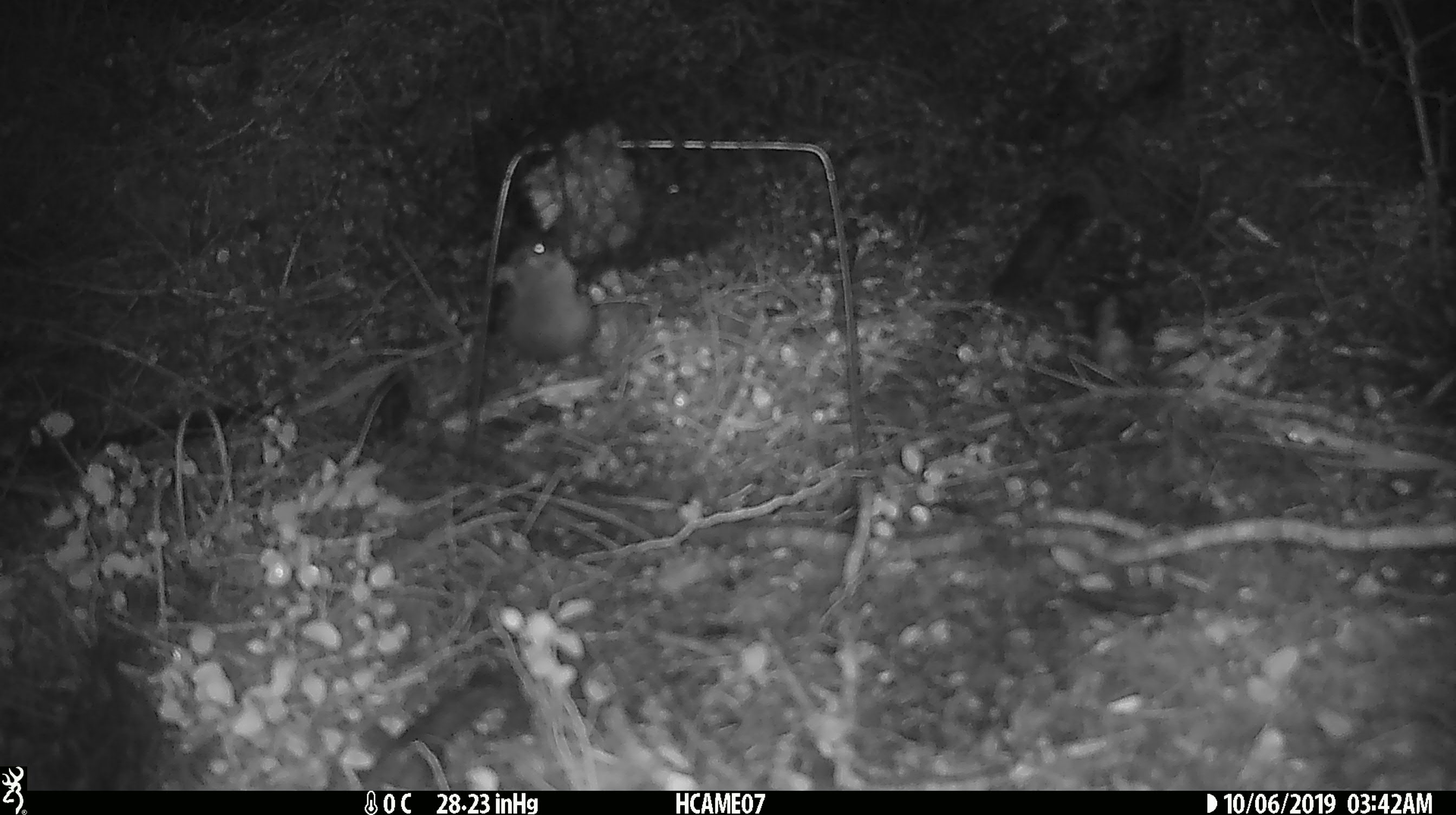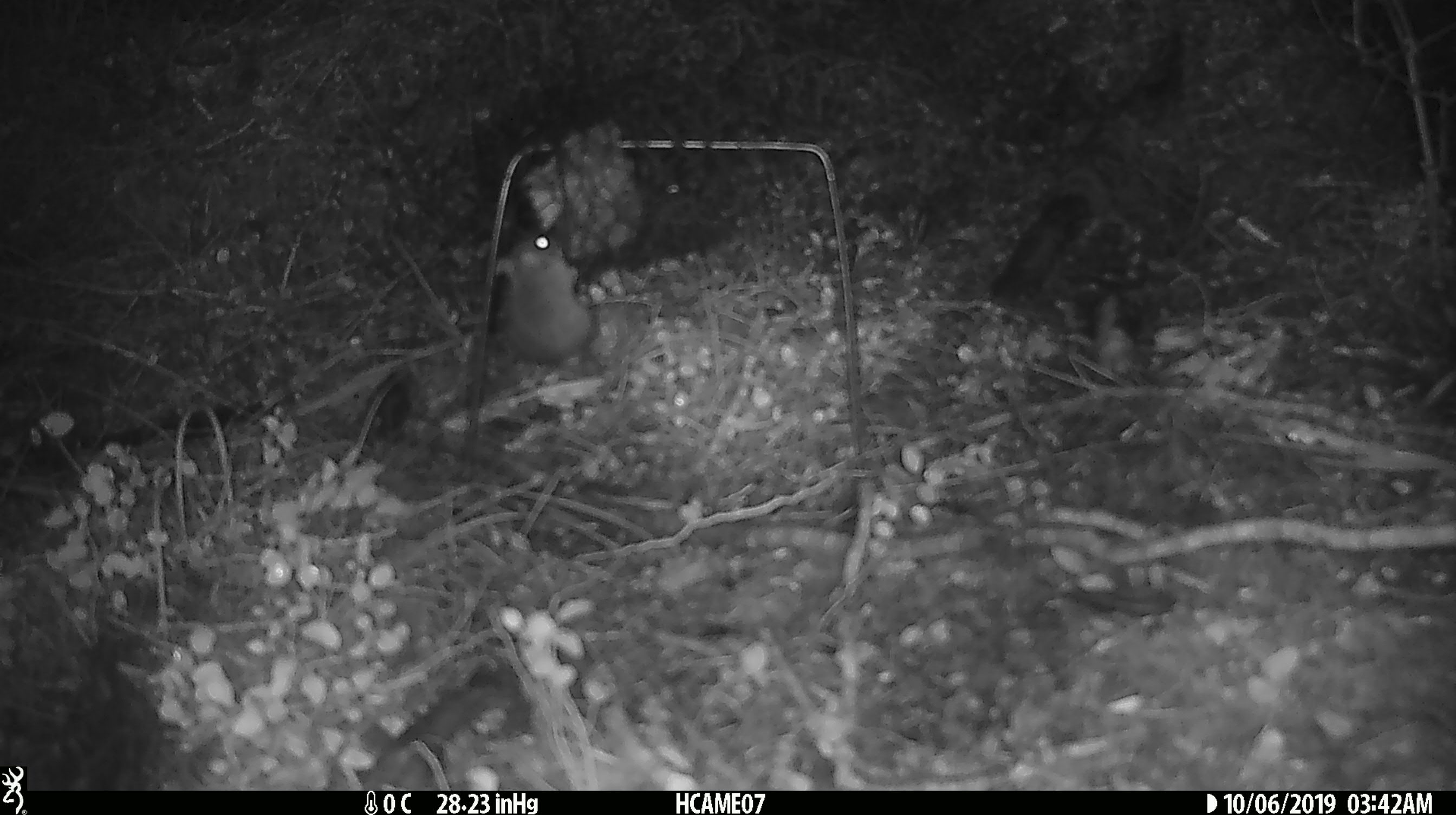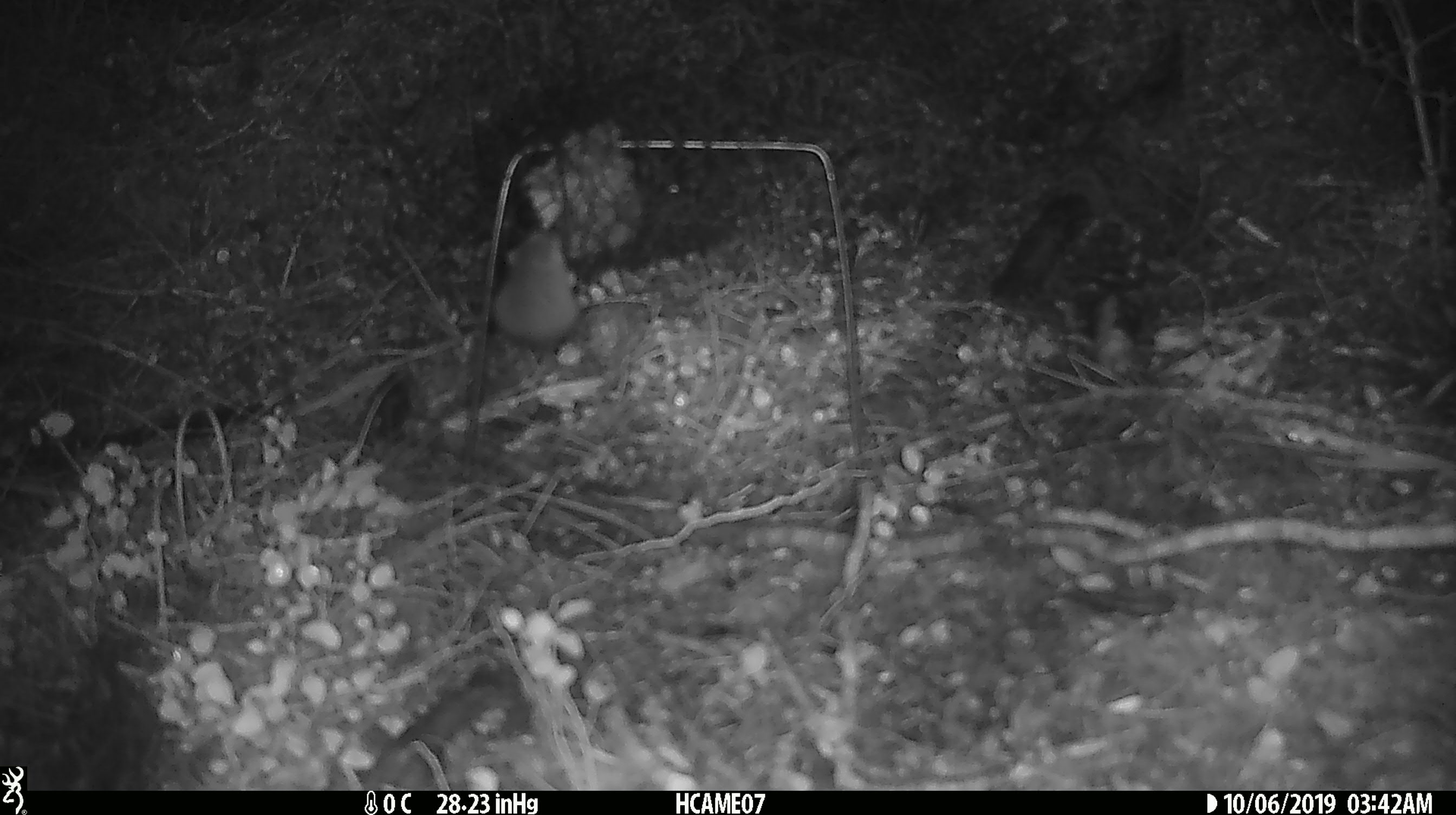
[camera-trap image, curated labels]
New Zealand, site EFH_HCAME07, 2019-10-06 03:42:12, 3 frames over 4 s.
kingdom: Animalia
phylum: Chordata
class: Mammalia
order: Rodentia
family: Muridae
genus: Mus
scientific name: Mus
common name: mouse